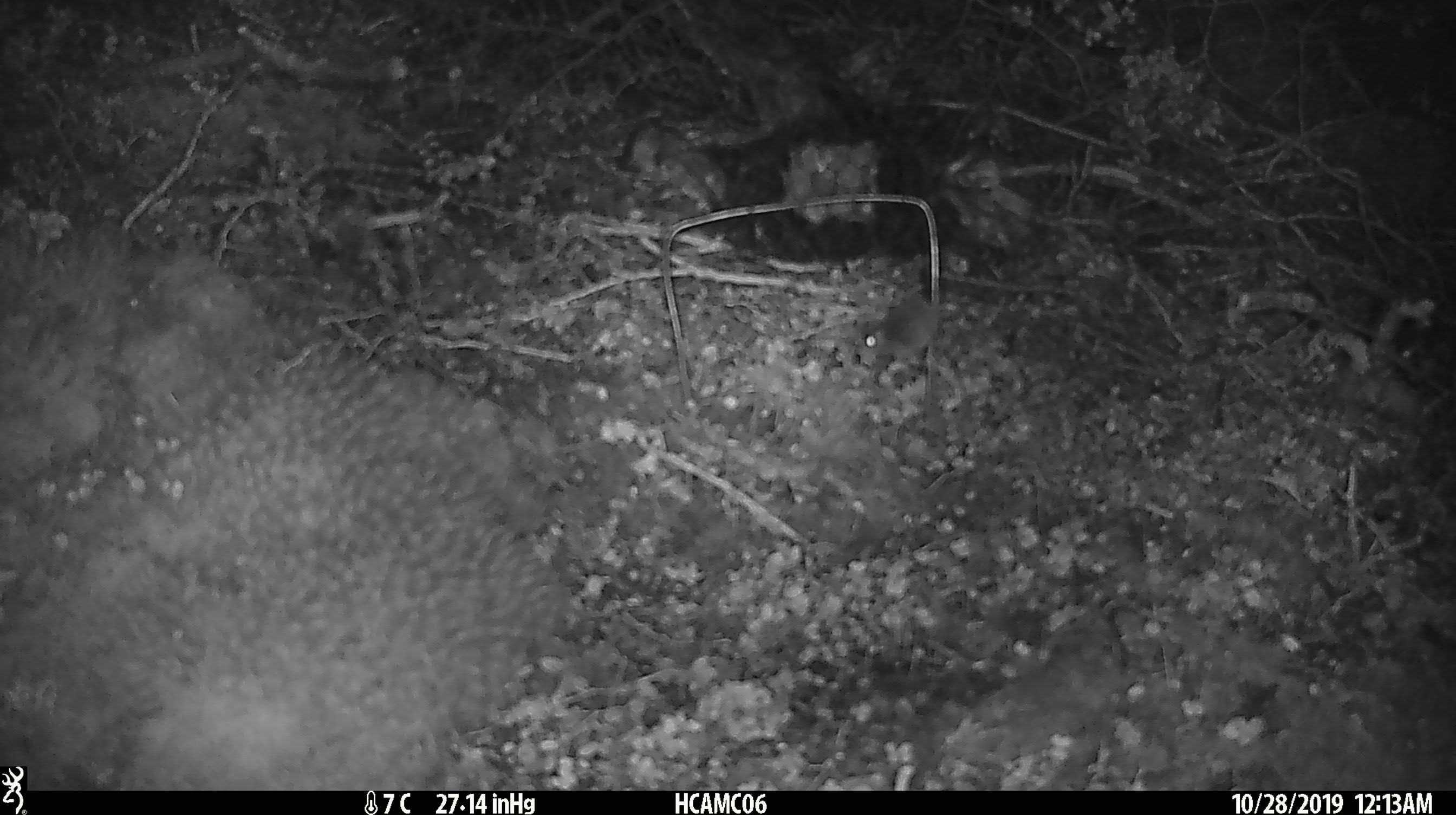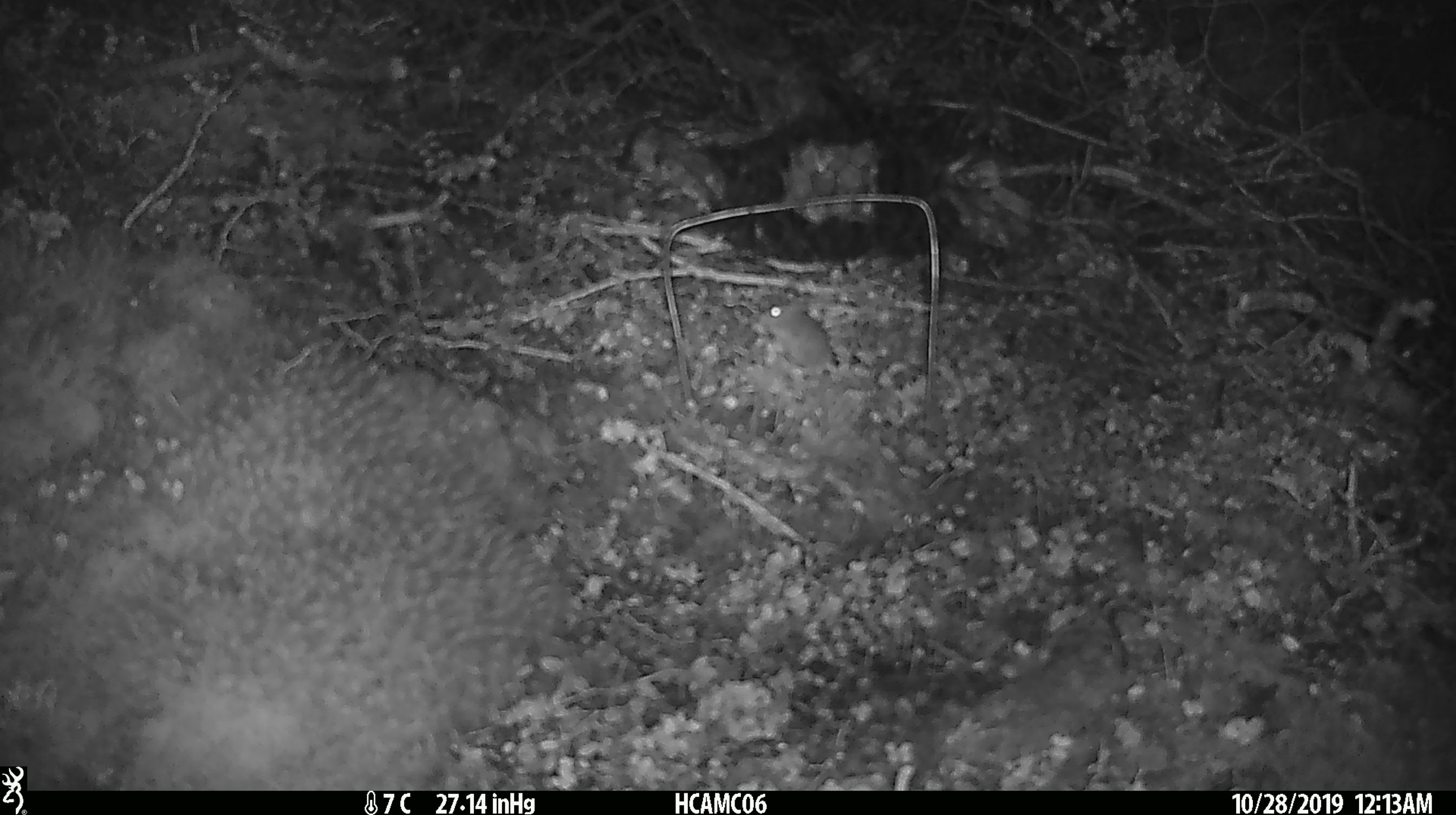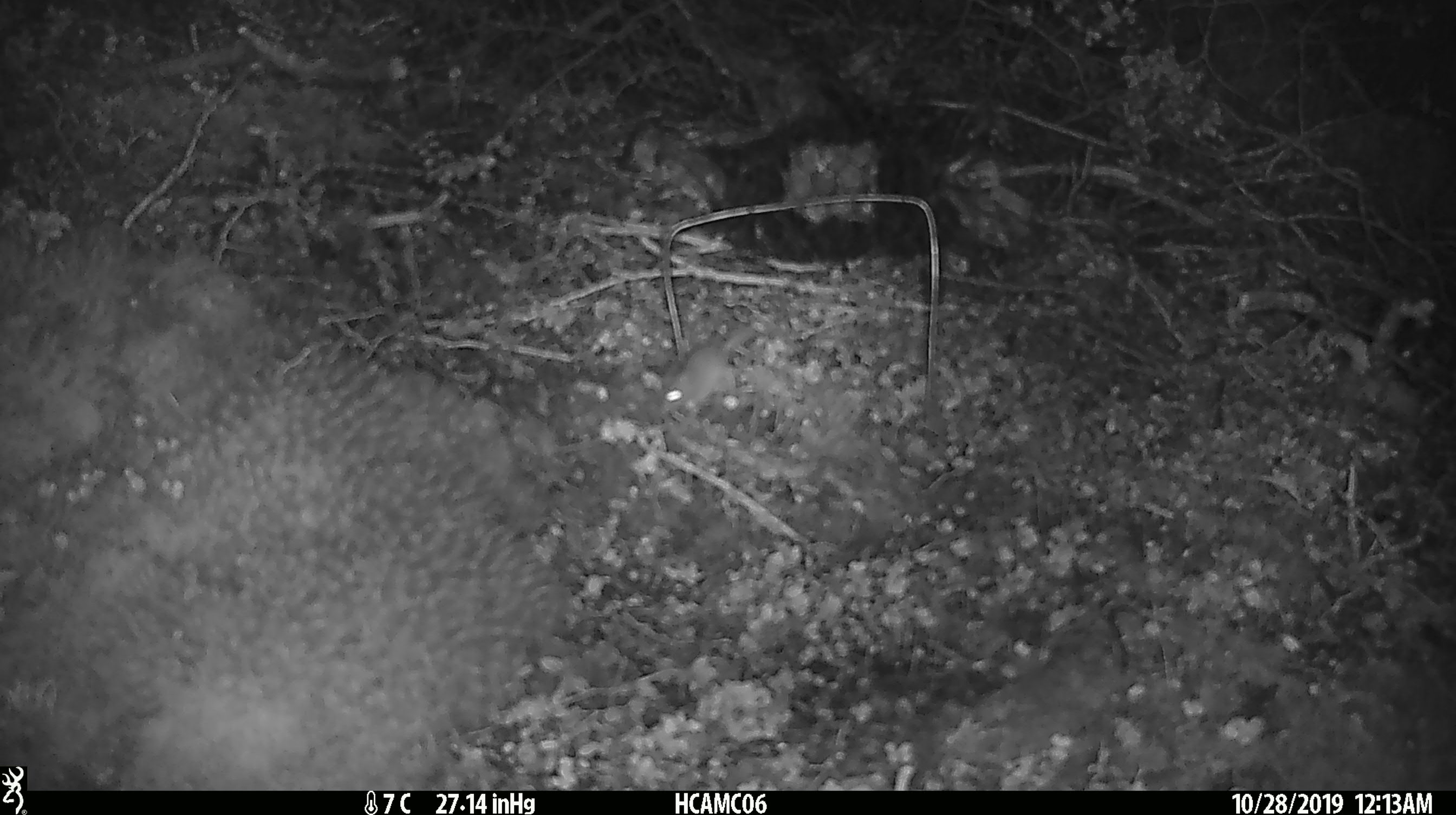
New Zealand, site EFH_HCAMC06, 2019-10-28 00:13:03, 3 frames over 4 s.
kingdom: Animalia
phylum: Chordata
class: Mammalia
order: Rodentia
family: Muridae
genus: Mus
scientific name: Mus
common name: mouse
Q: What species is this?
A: Mouse (Mus).